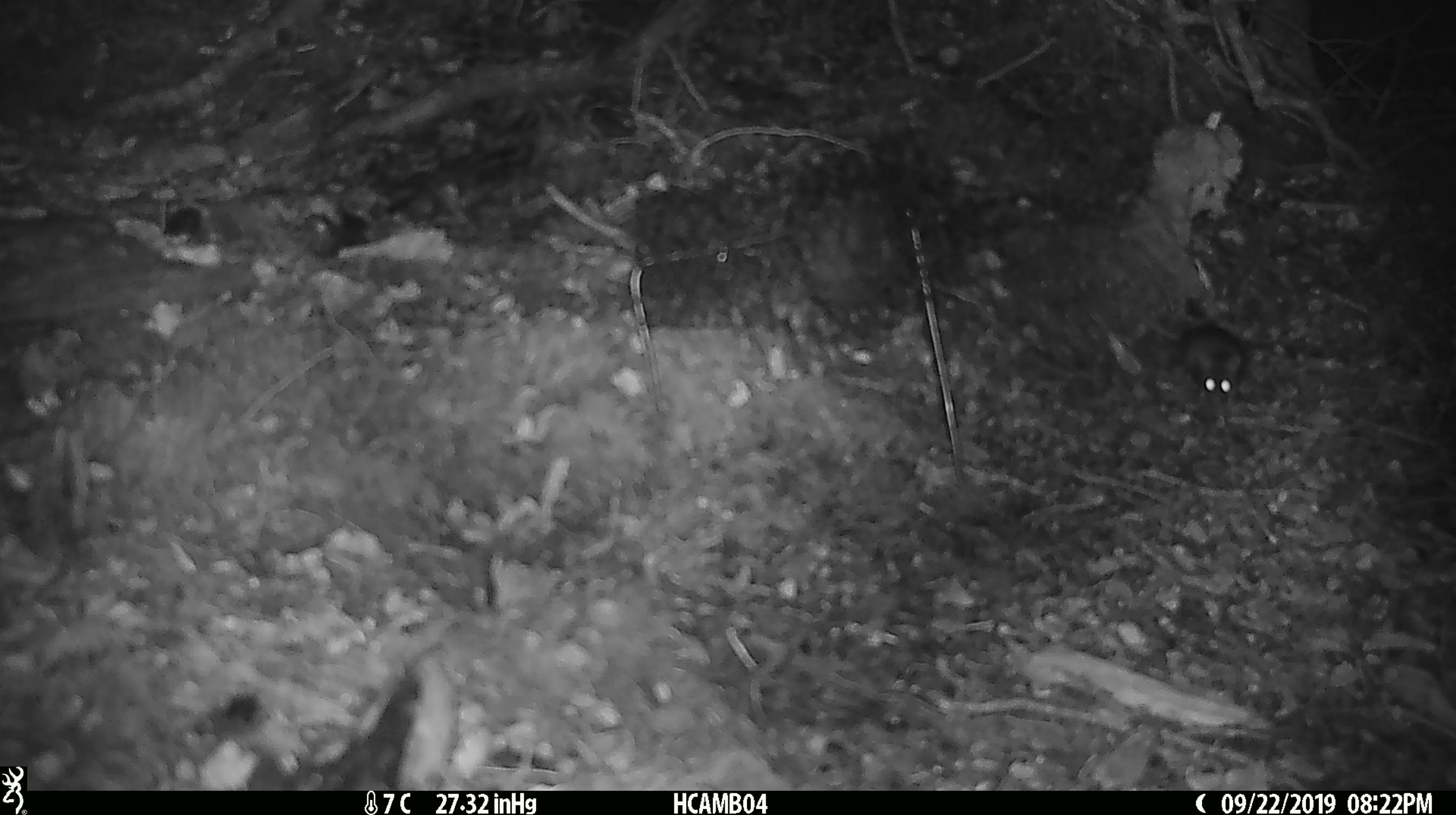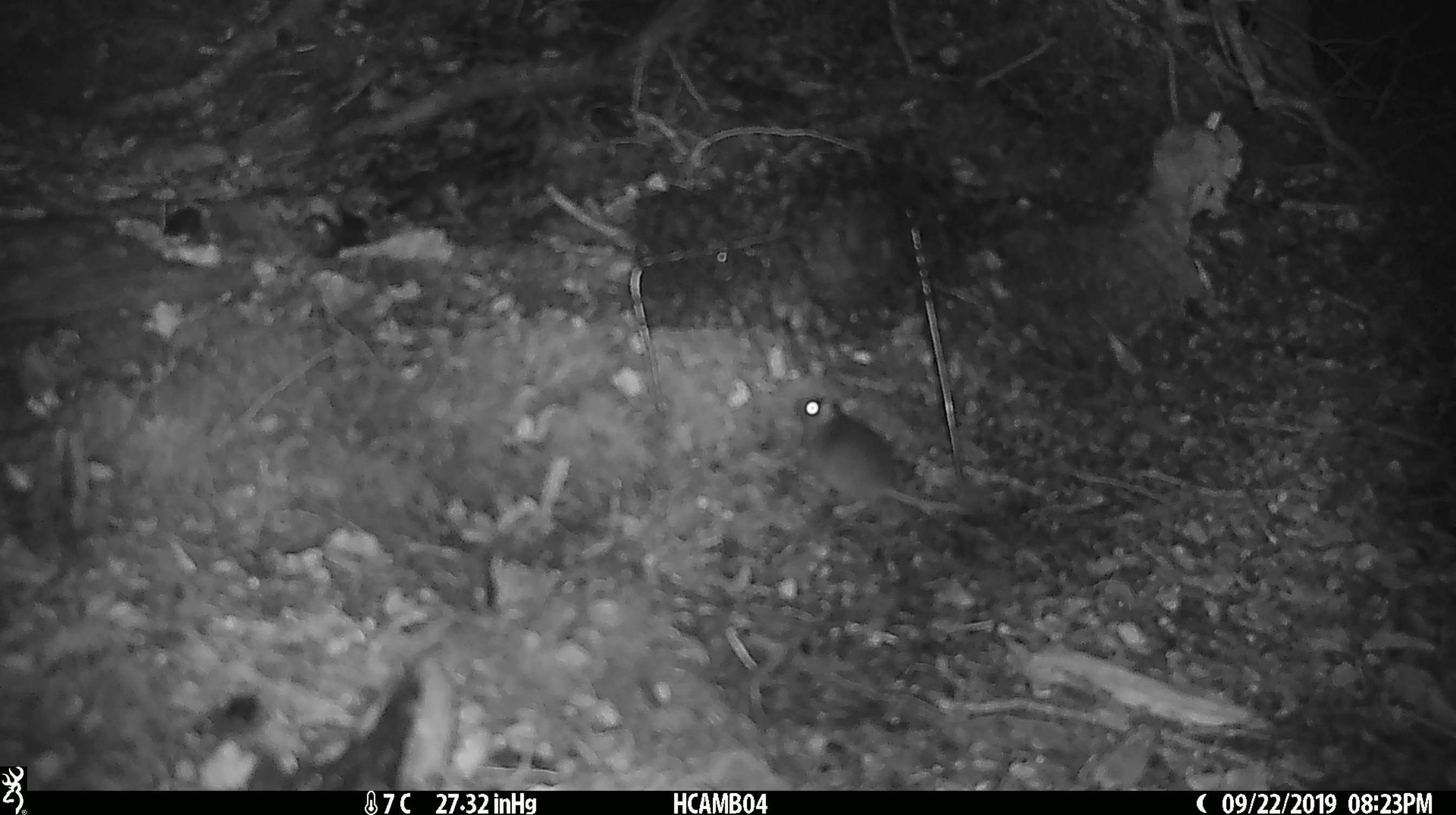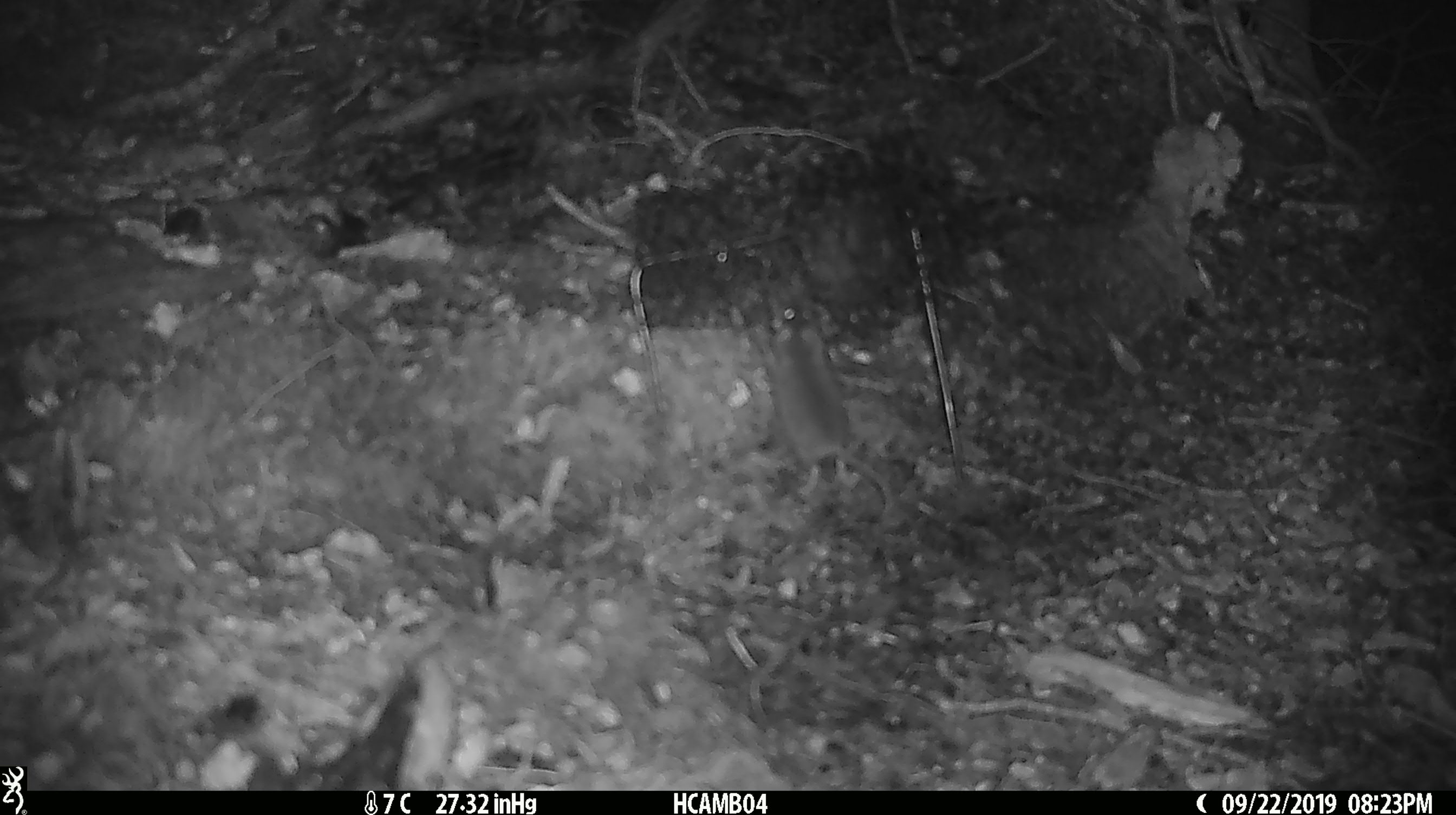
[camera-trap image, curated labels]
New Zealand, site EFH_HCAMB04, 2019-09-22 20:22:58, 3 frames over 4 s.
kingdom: Animalia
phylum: Chordata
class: Mammalia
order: Rodentia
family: Muridae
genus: Mus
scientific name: Mus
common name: mouse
Mouse (Mus).